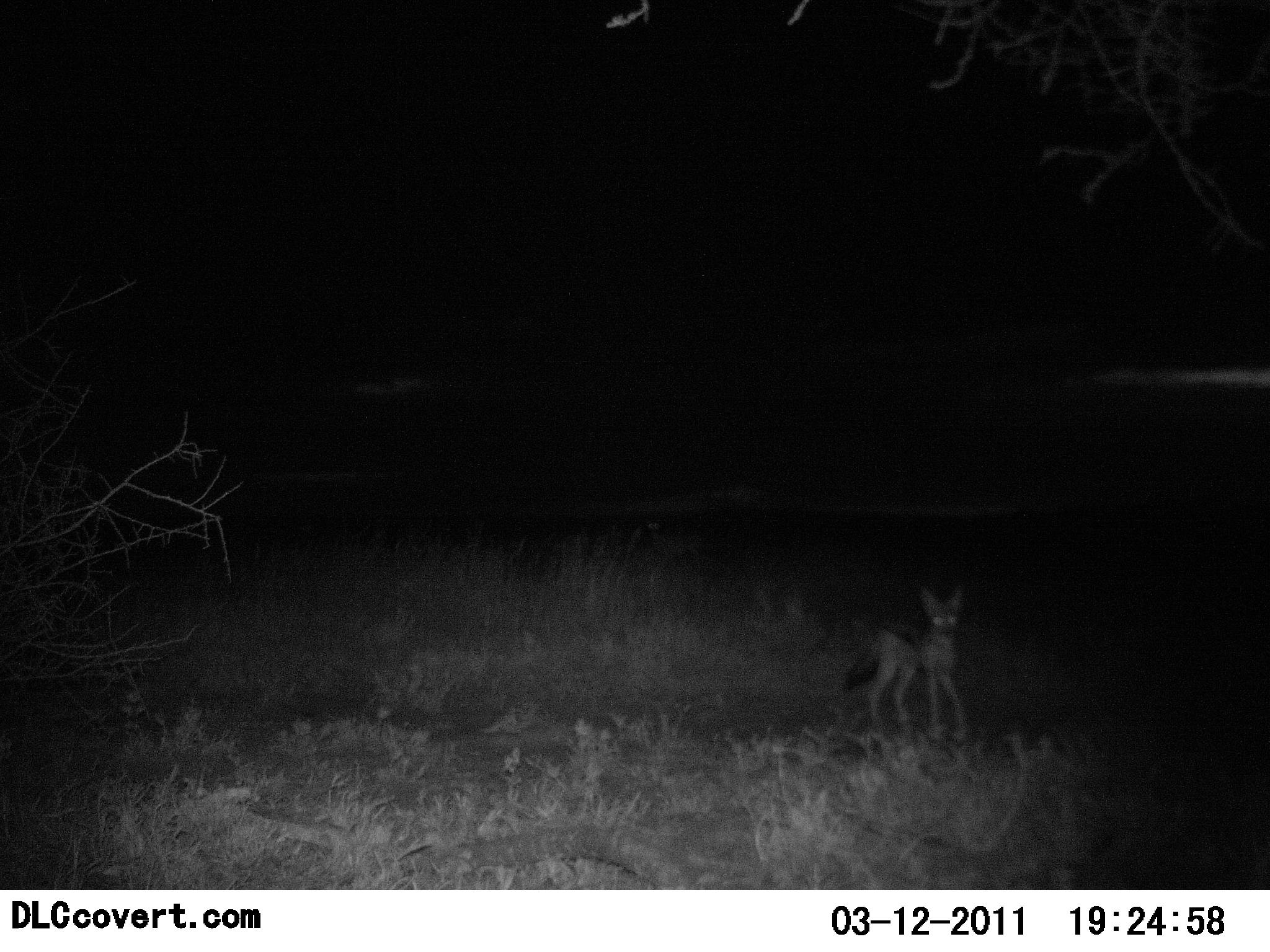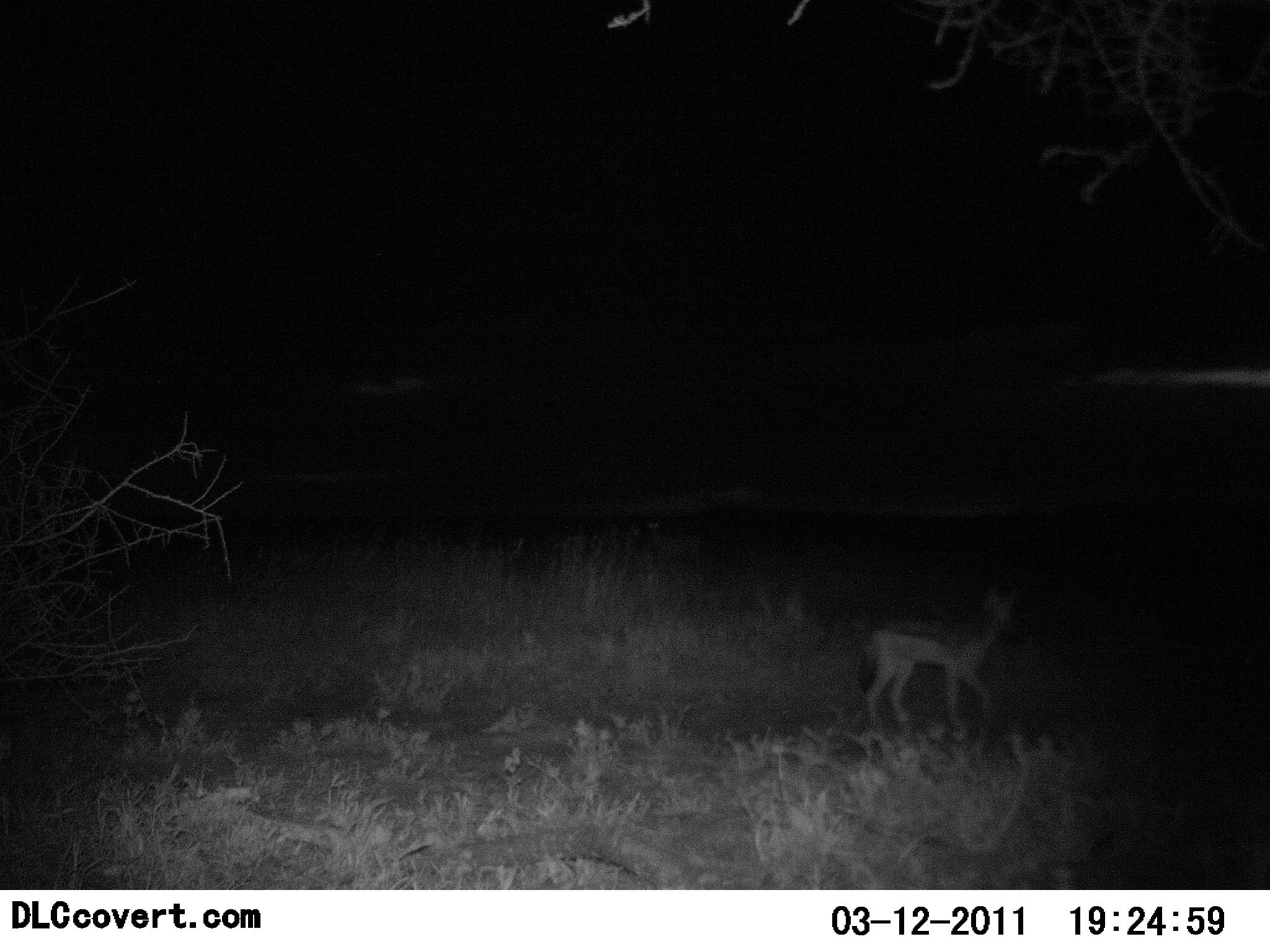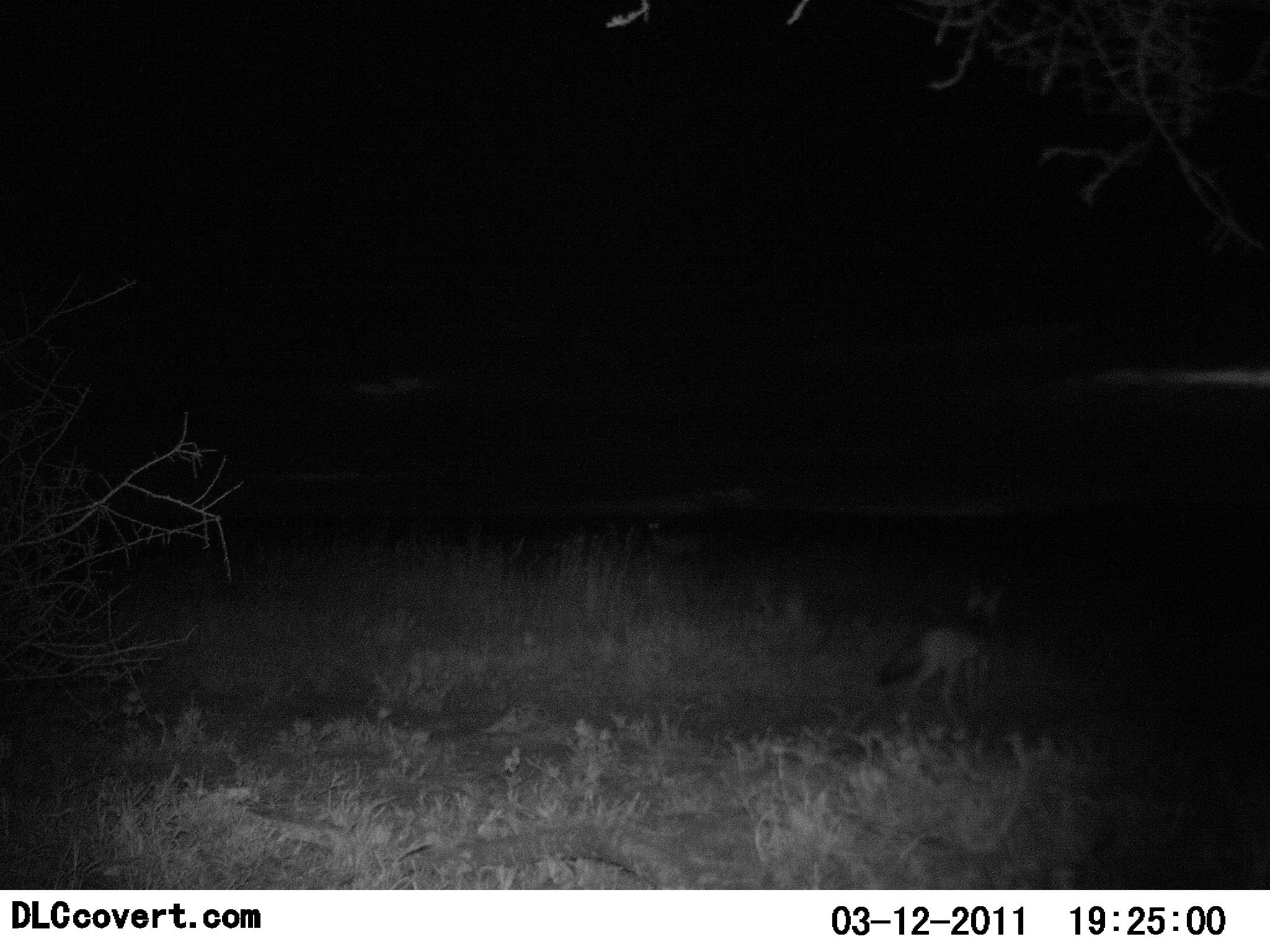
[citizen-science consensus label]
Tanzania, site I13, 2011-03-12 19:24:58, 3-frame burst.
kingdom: Animalia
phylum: Chordata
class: Mammalia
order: Carnivora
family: Canidae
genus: Lupulella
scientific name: Lupulella mesomelas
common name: black-backed jackal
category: jackal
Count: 1.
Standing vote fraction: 10%.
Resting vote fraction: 0%.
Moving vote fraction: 90%.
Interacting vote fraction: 0%.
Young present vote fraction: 0%.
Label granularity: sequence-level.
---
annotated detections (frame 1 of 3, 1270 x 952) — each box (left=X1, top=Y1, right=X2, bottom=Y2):
animal: (left=838, top=587, right=974, bottom=748)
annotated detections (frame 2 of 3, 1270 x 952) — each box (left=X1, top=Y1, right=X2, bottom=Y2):
animal: (left=851, top=579, right=1031, bottom=727)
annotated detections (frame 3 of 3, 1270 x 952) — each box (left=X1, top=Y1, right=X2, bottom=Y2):
animal: (left=871, top=584, right=1007, bottom=746)